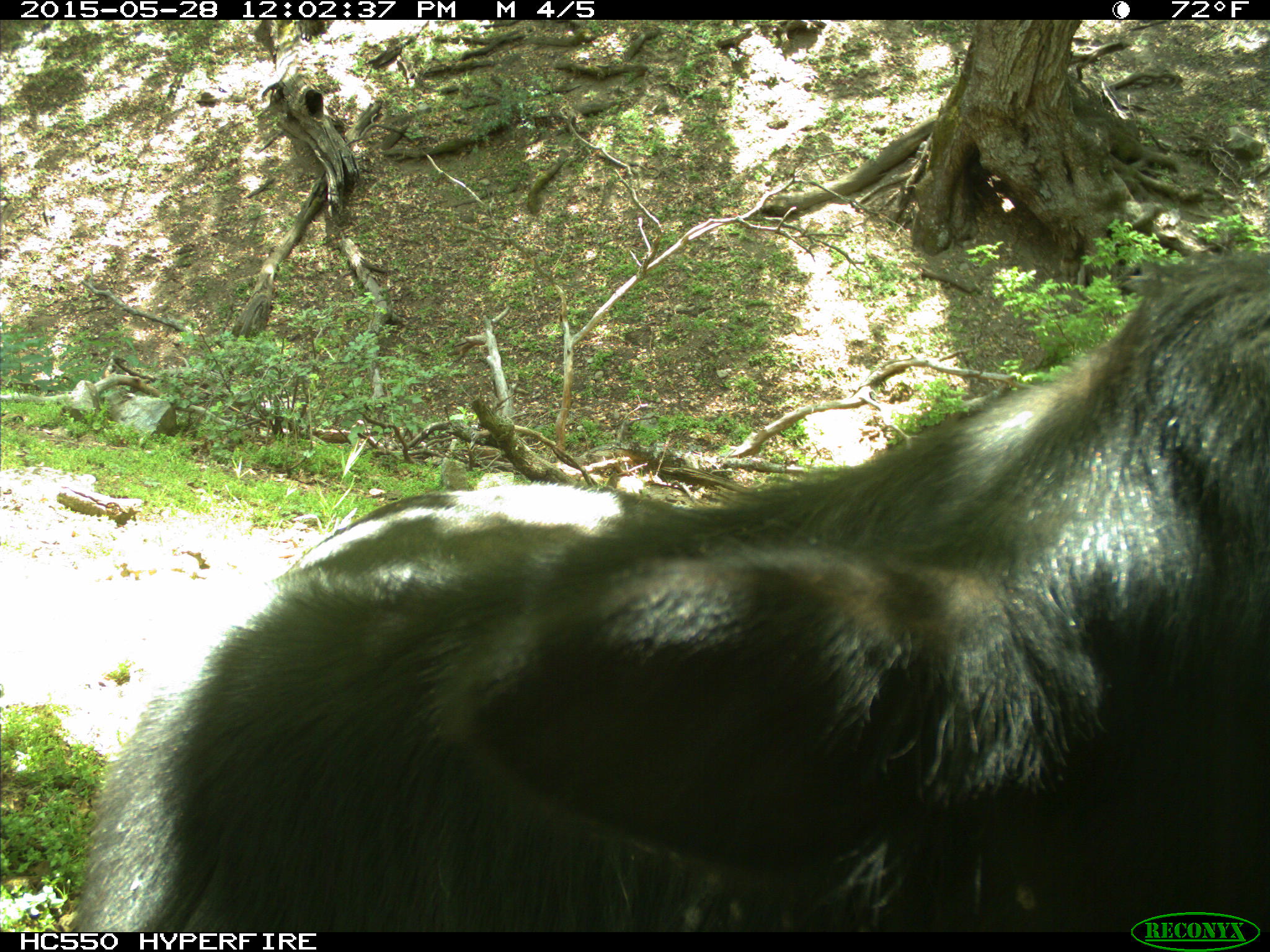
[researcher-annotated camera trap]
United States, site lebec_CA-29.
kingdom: Animalia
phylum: Chordata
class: Mammalia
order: Artiodactyla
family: Bovidae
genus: Bos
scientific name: Bos taurus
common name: domestic cow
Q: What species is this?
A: Bos taurus (domestic cow).